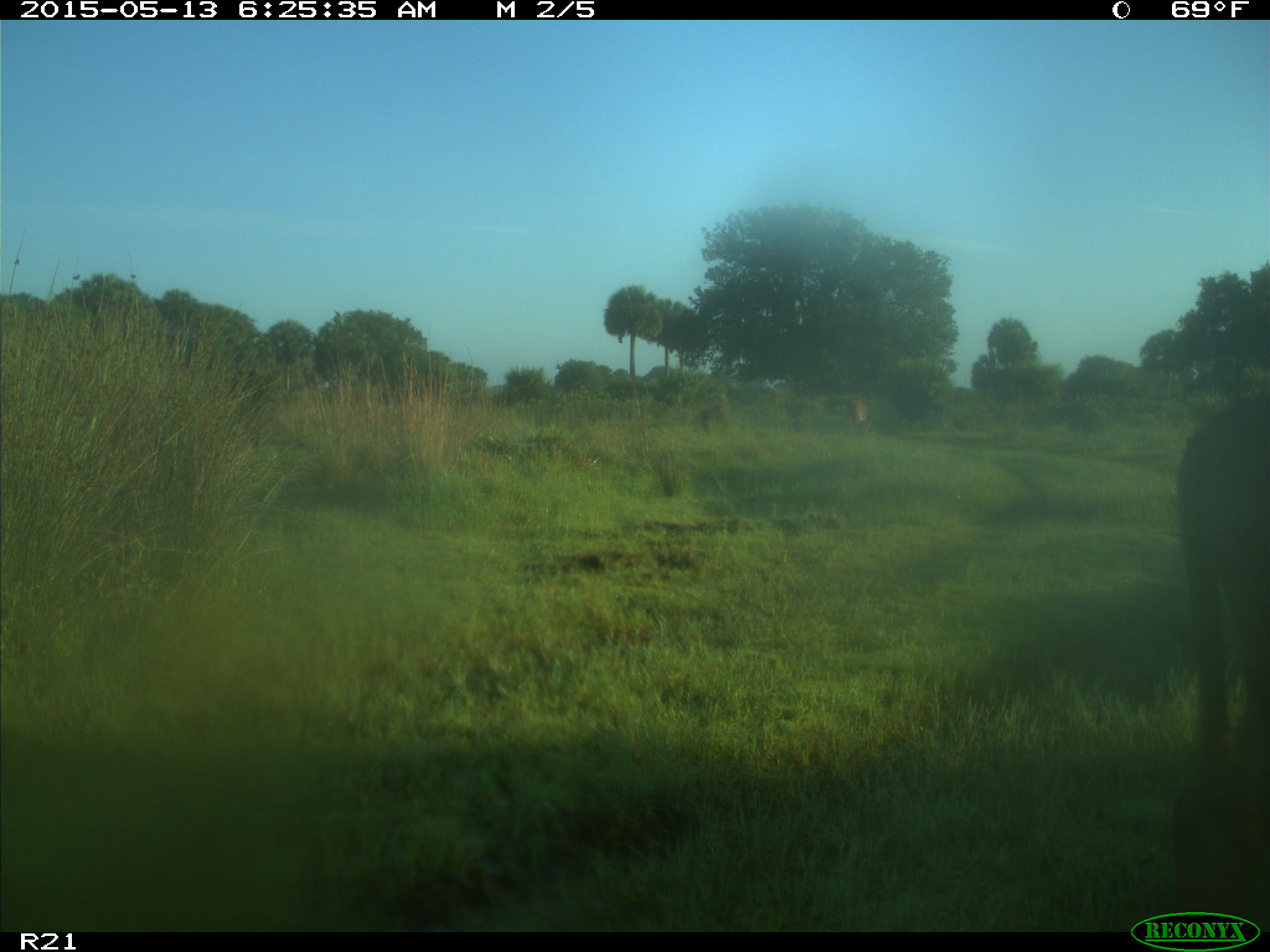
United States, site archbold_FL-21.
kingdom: Animalia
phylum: Chordata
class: Mammalia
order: Artiodactyla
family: Bovidae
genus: Bos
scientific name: Bos taurus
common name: domestic cow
Bos taurus (domestic cow).